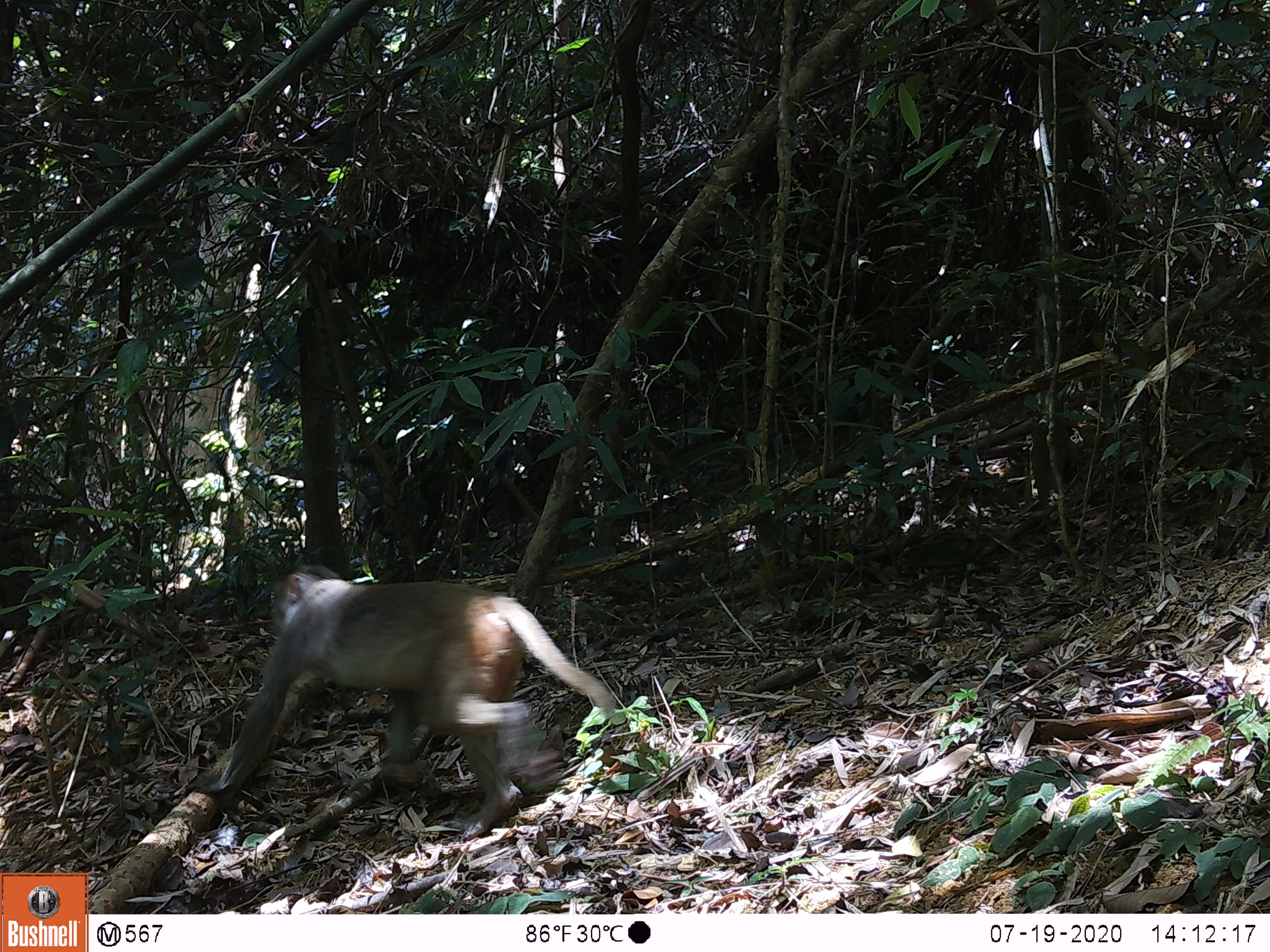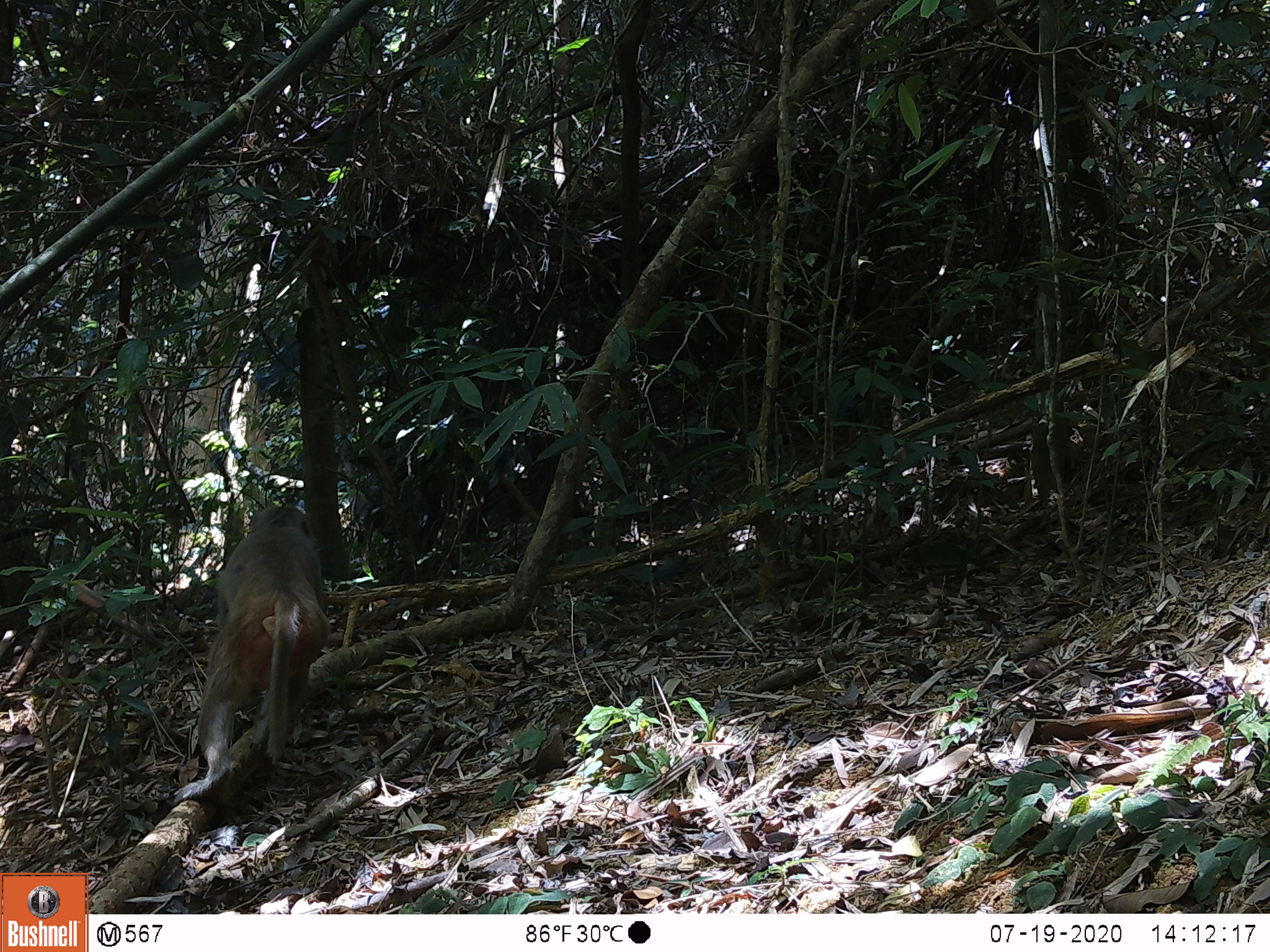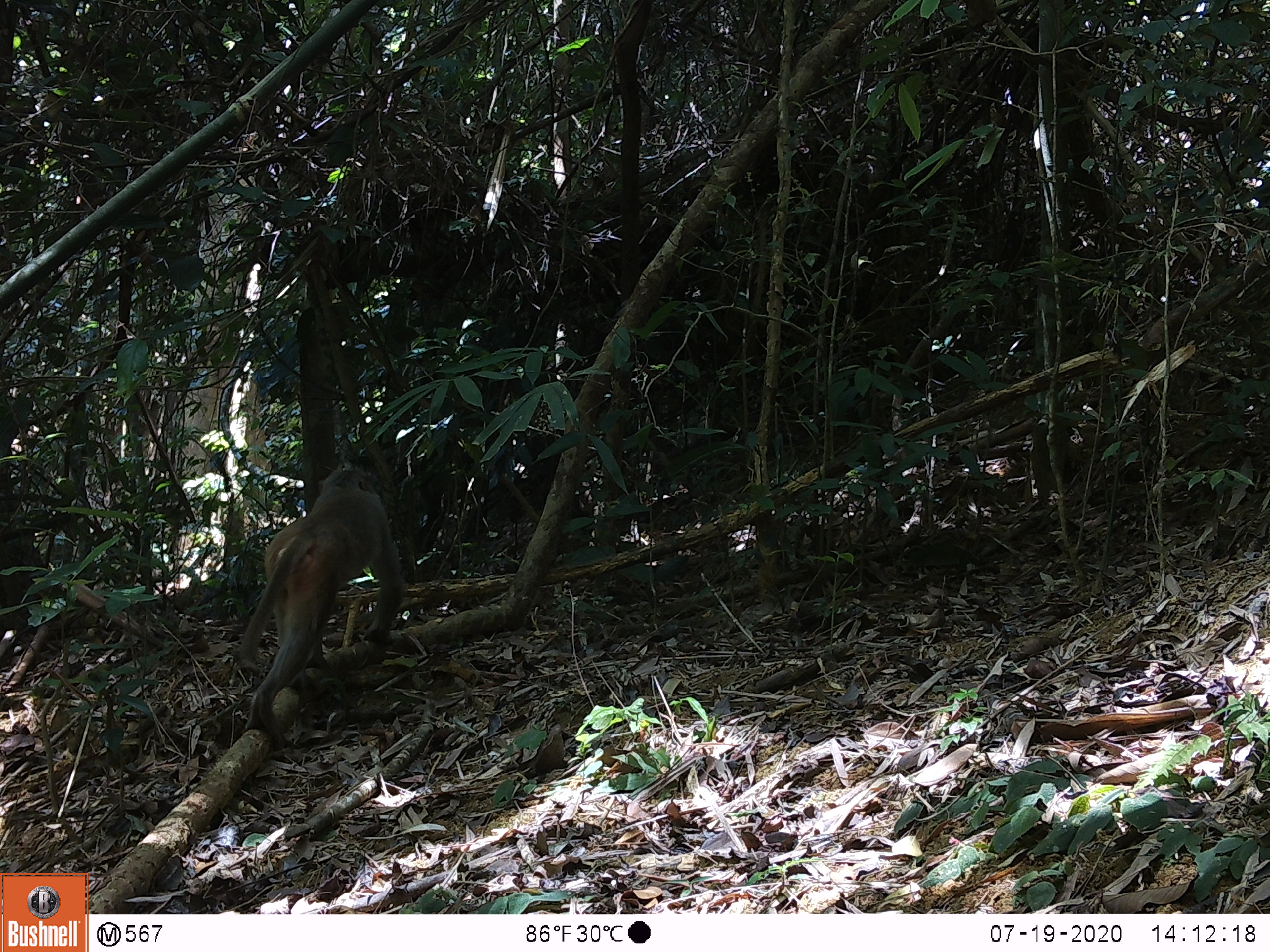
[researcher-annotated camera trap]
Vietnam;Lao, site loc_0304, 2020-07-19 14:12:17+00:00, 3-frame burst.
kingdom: Animalia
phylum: Chordata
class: Mammalia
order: Primates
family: Cercopithecidae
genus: Macaca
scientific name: Macaca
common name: macaques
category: assam or rhesus macaque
Assam or rhesus macaque (macaques) (Macaca). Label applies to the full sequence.